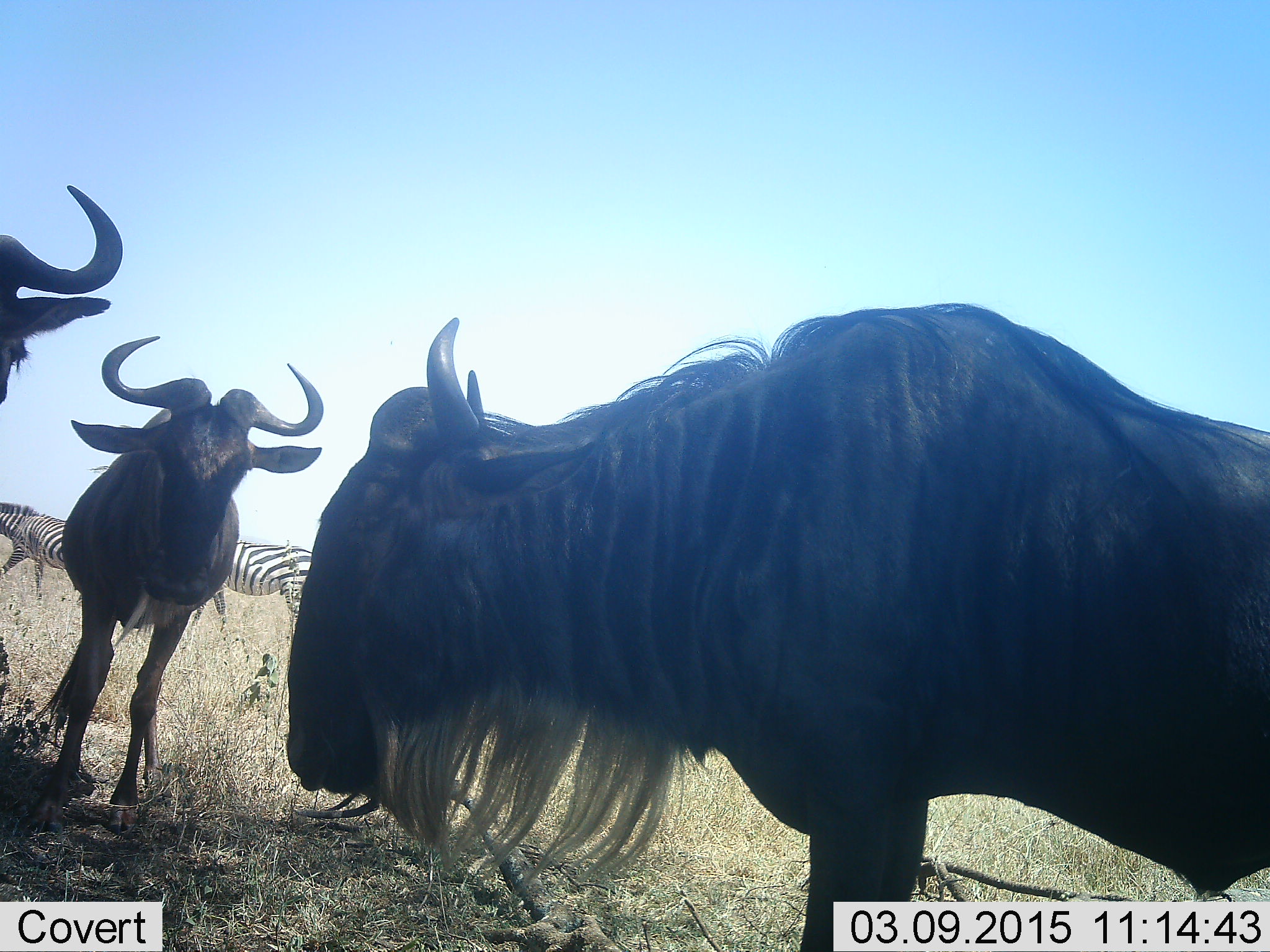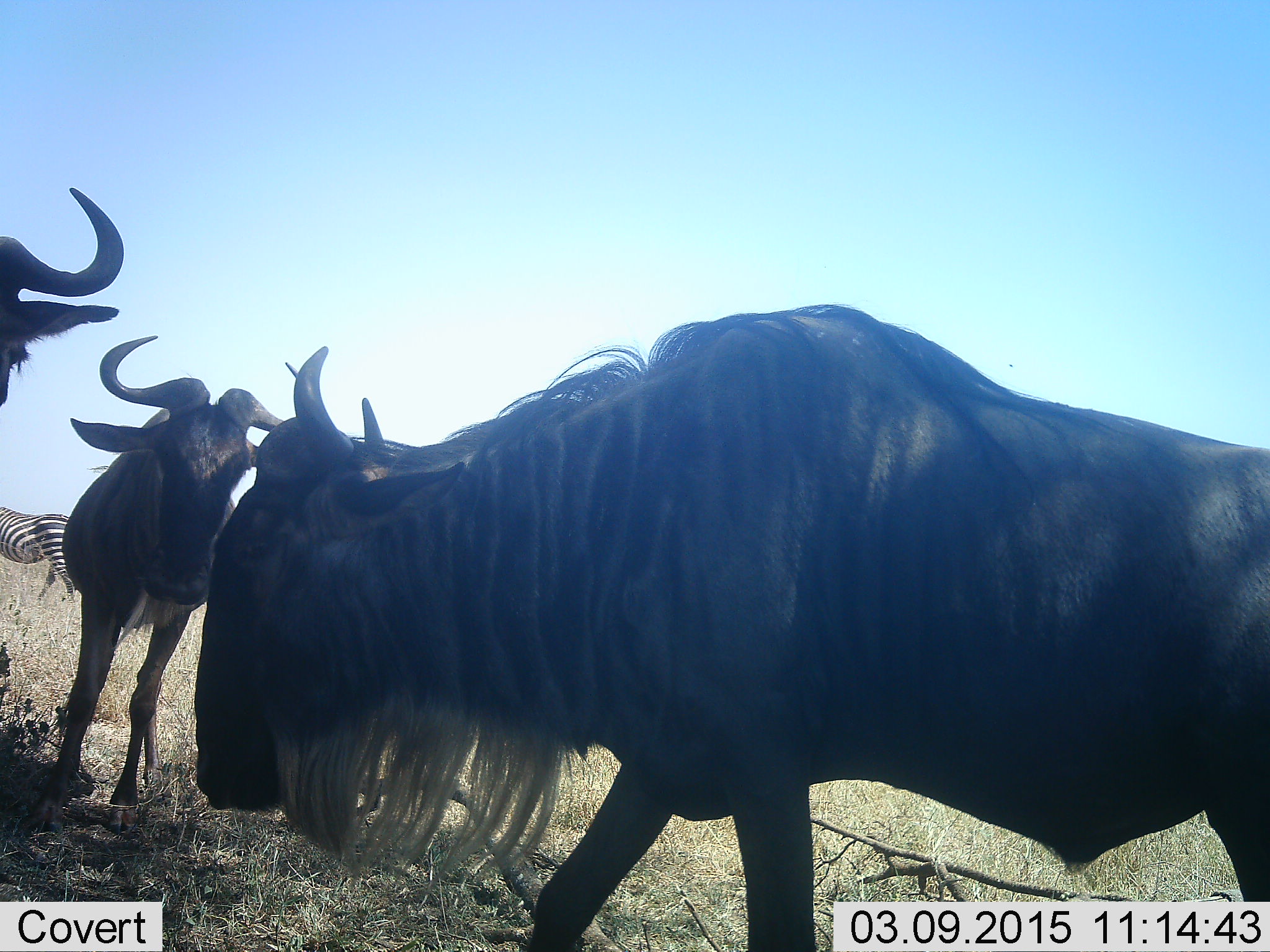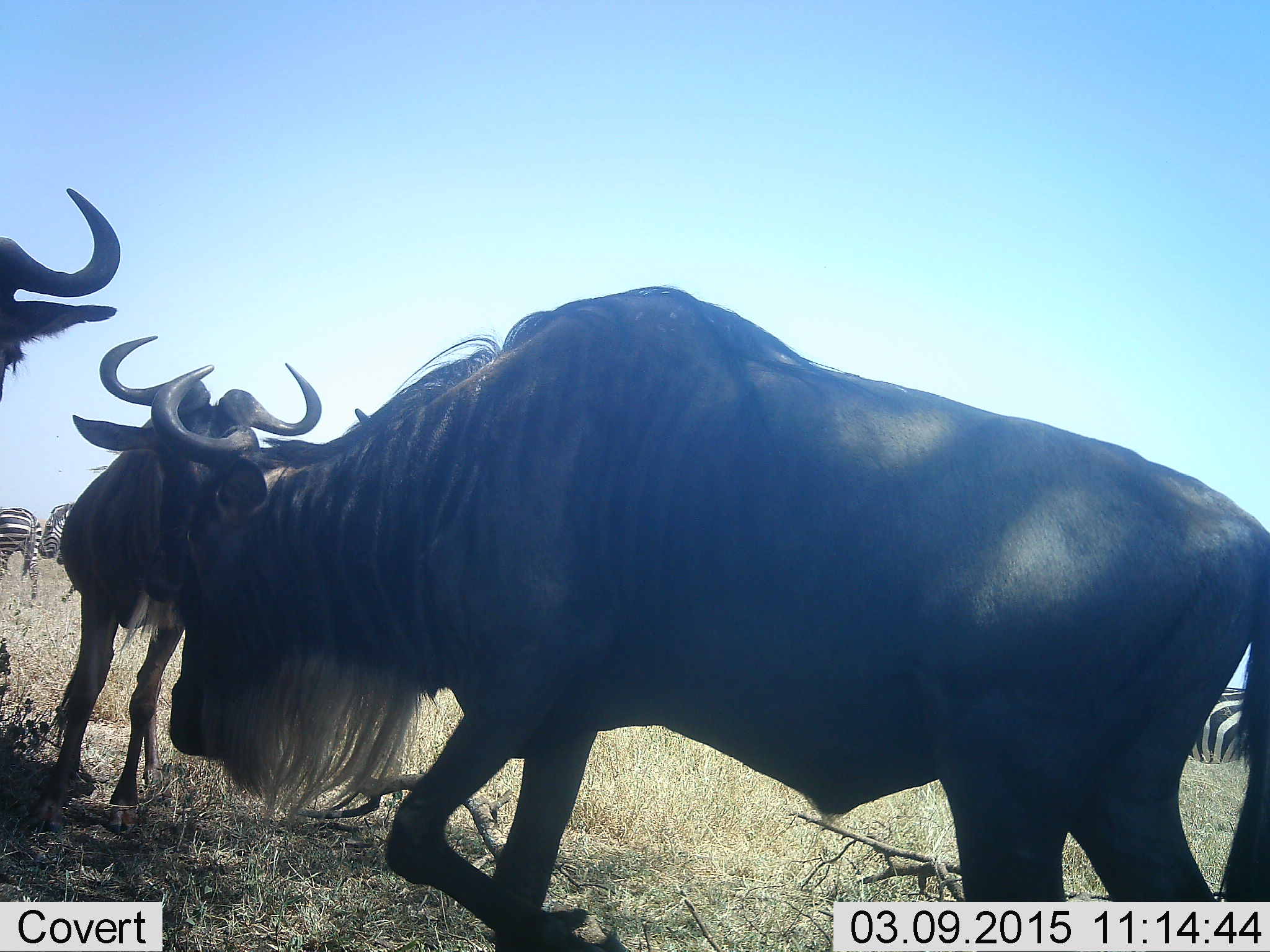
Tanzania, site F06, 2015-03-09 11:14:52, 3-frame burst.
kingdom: Animalia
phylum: Chordata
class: Mammalia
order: Artiodactyla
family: Bovidae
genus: Connochaetes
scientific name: Connochaetes taurinus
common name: blue wildebeest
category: wildebeest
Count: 3.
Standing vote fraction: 92%.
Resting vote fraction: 0%.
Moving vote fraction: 54%.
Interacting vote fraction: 15%.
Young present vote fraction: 0%.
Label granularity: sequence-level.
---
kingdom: Animalia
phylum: Chordata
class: Mammalia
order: Perissodactyla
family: Equidae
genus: Equus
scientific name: Equus quagga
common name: plains zebra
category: zebra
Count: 3.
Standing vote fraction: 40%.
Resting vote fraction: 0%.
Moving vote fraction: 90%.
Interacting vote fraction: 0%.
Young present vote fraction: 0%.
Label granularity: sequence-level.